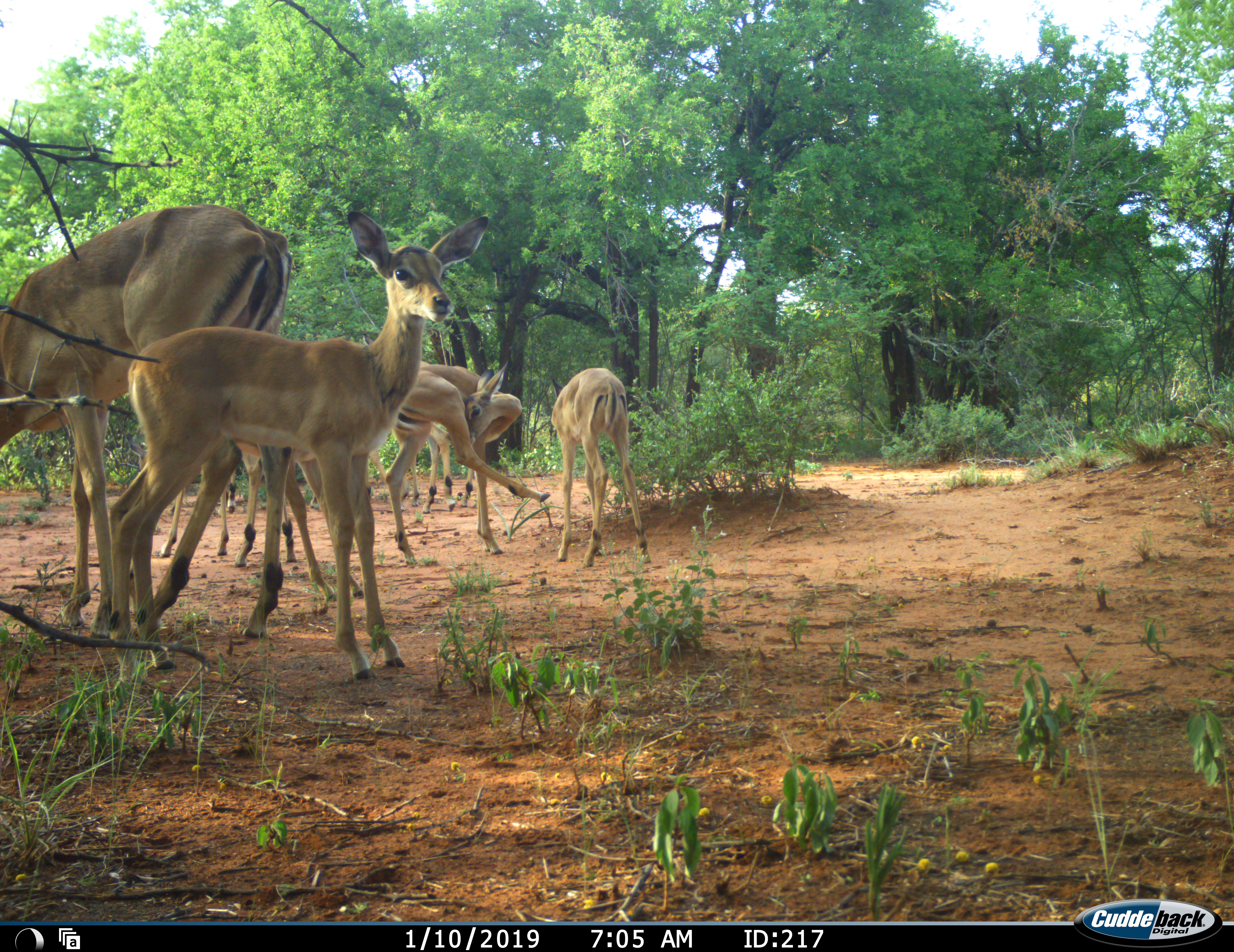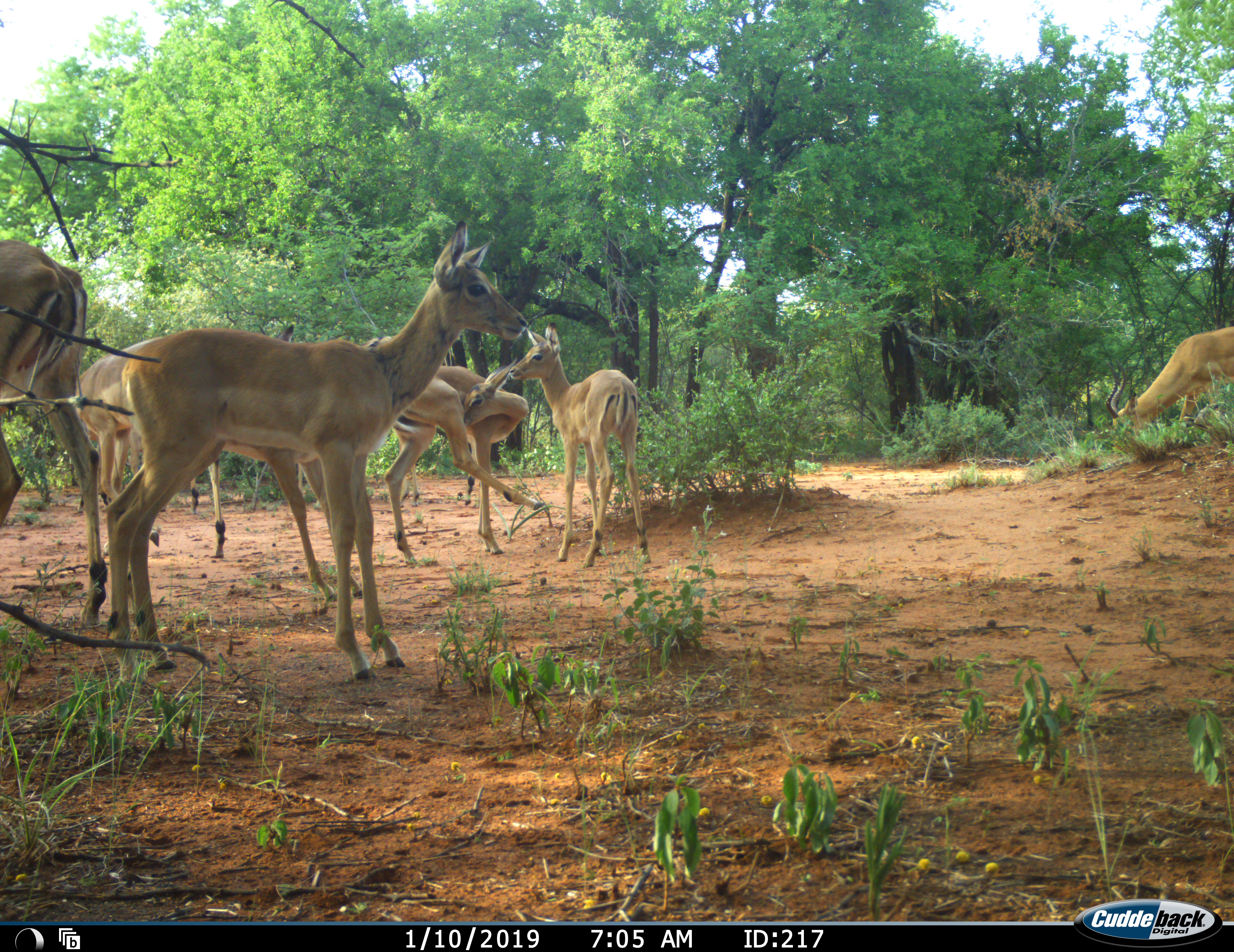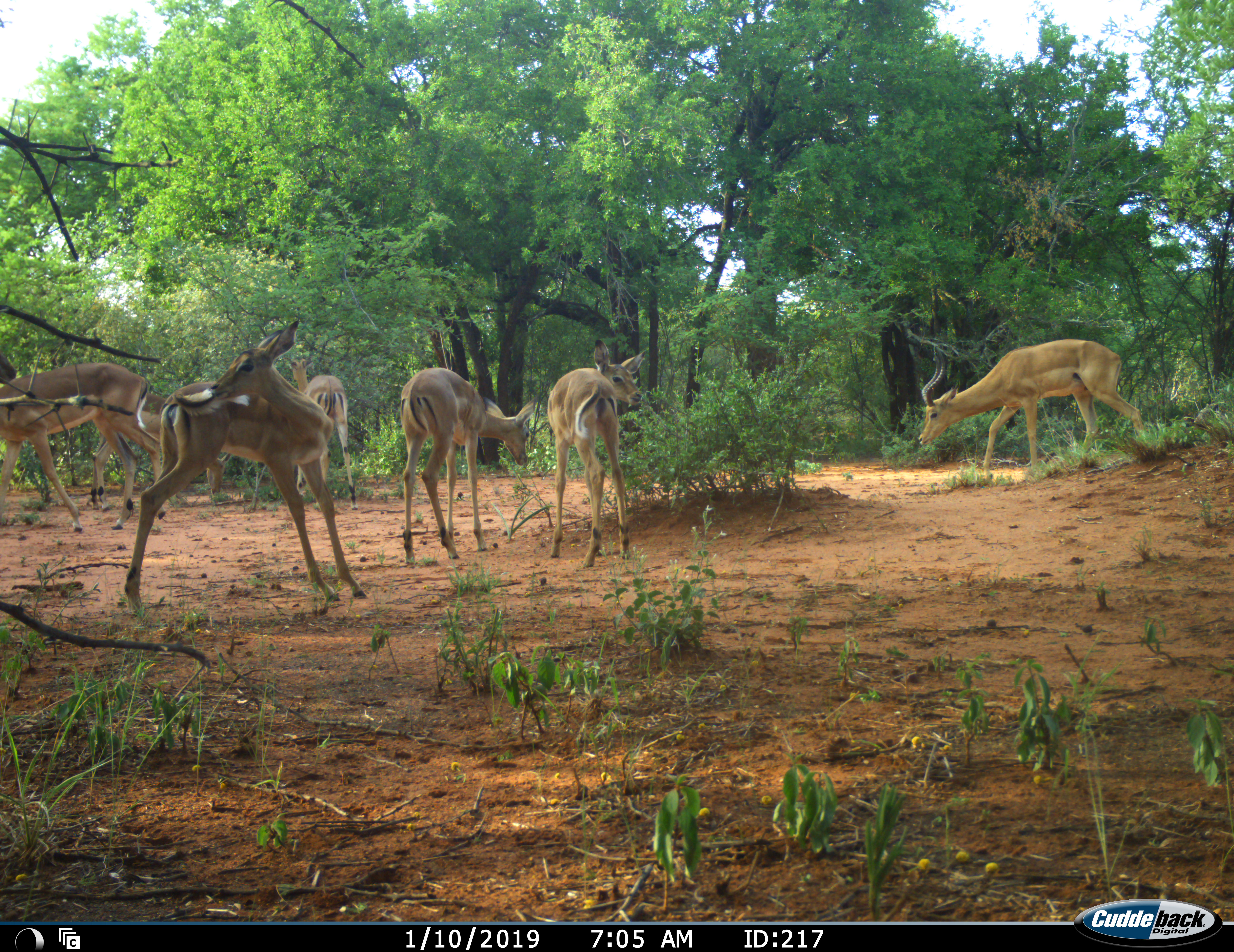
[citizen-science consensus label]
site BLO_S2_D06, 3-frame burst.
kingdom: Animalia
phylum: Chordata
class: Mammalia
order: Artiodactyla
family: Bovidae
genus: Aepyceros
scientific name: Aepyceros melampus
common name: impala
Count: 7.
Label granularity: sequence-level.